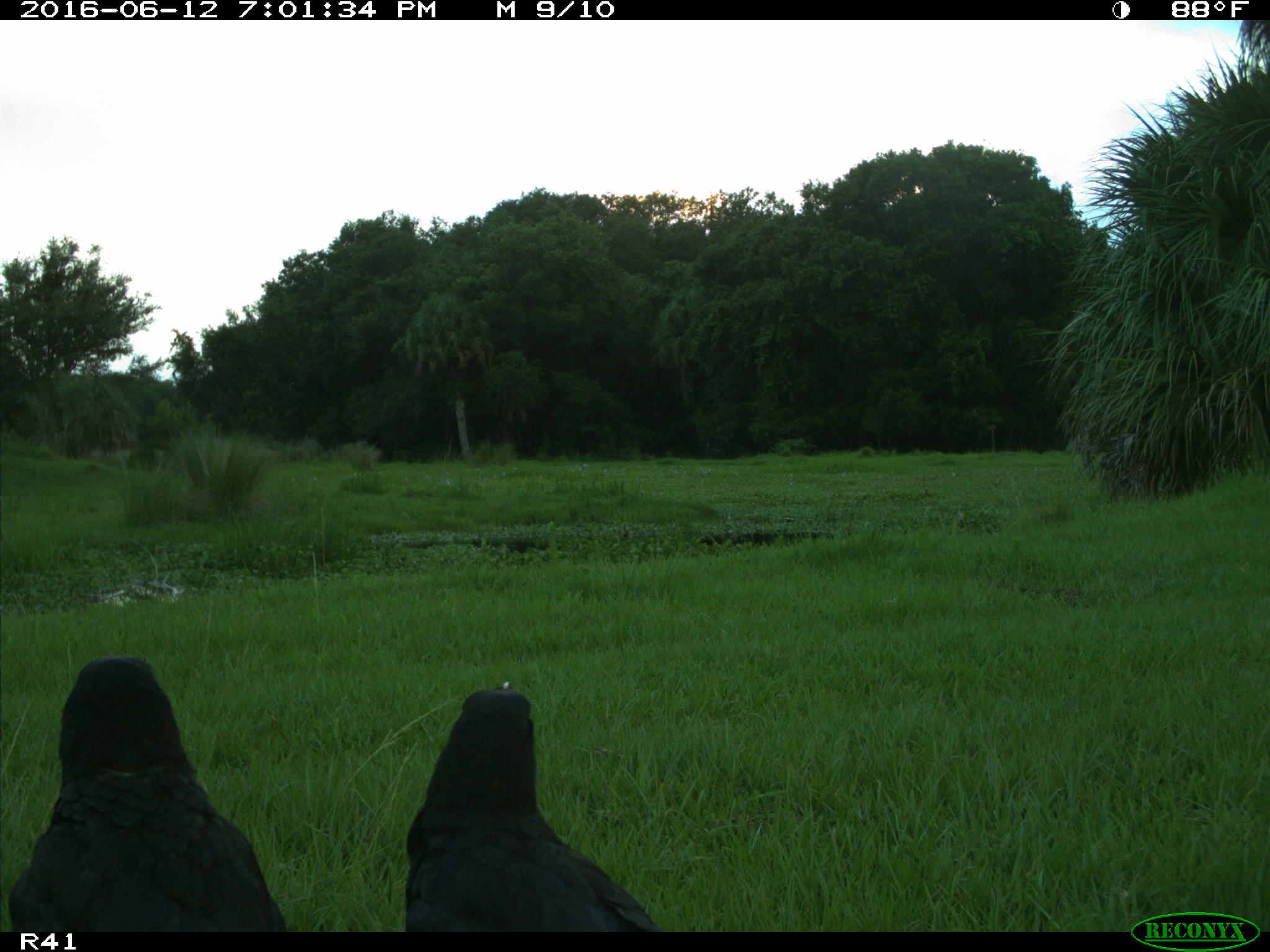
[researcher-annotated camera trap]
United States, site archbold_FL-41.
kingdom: Animalia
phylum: Chordata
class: Mammalia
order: Artiodactyla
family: Bovidae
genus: Bos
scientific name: Bos taurus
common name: domestic cow